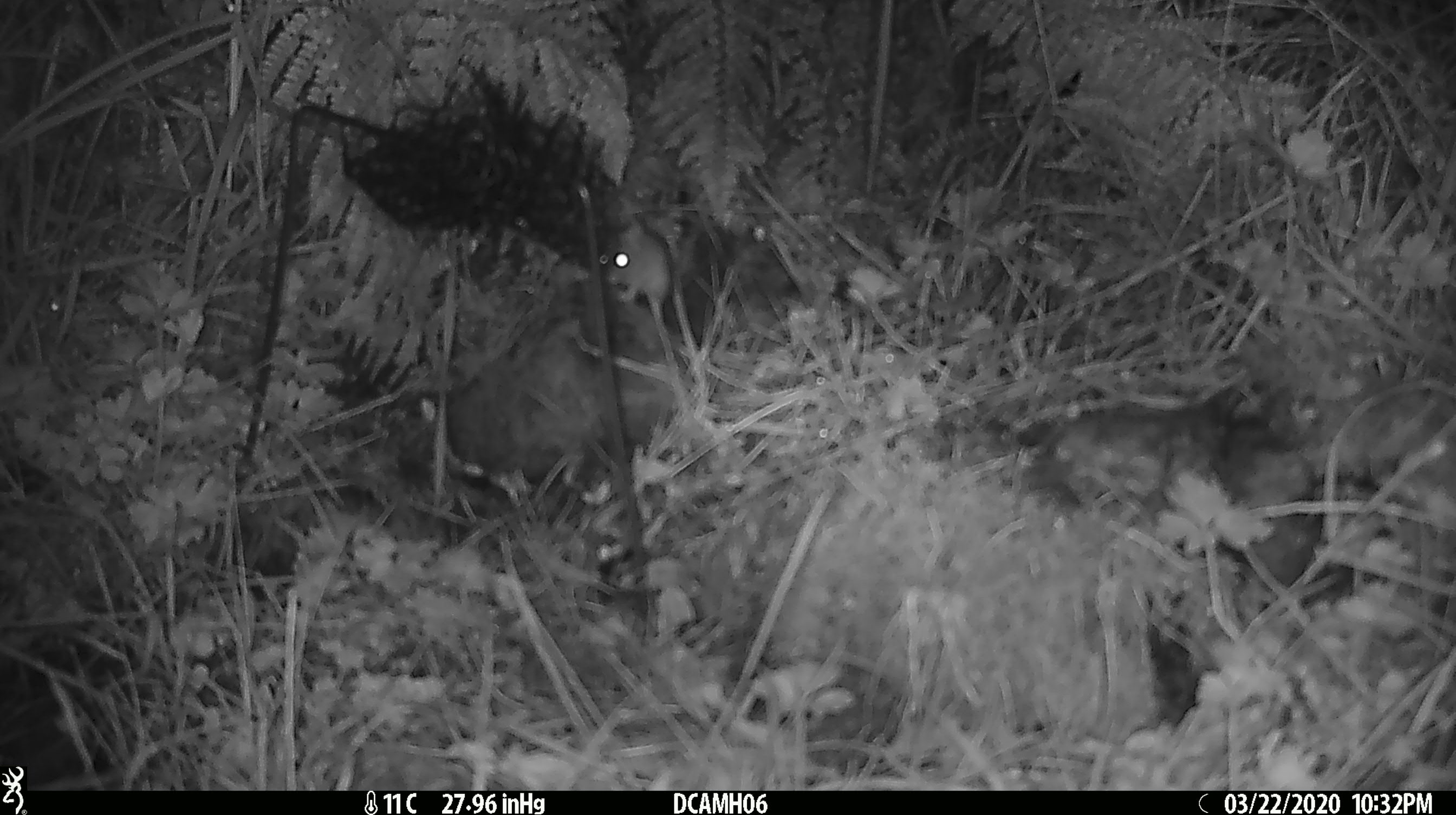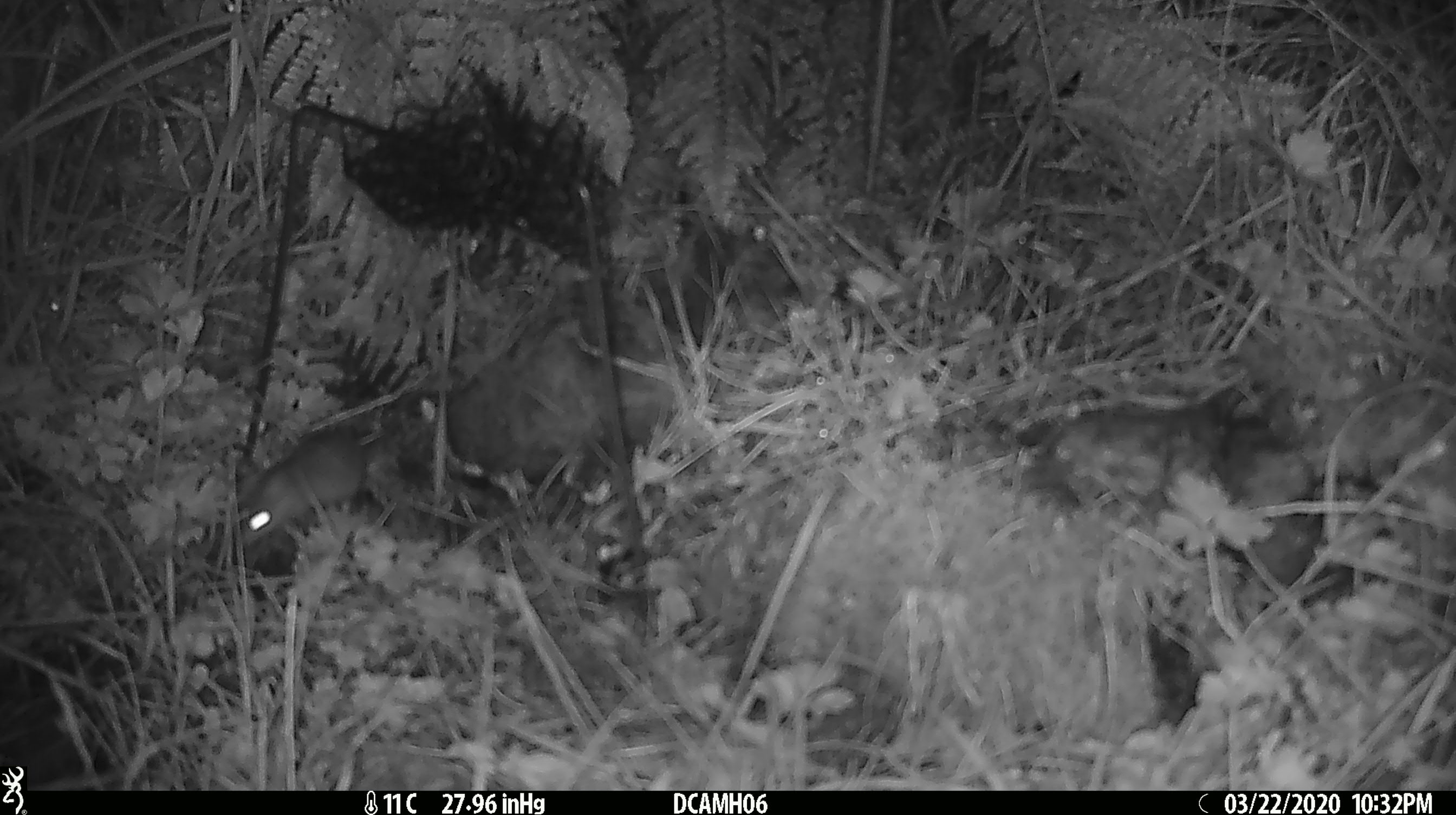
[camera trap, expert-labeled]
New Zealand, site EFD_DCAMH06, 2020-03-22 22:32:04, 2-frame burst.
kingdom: Animalia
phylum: Chordata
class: Mammalia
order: Rodentia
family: Muridae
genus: Mus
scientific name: Mus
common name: mouse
Mouse (Mus).